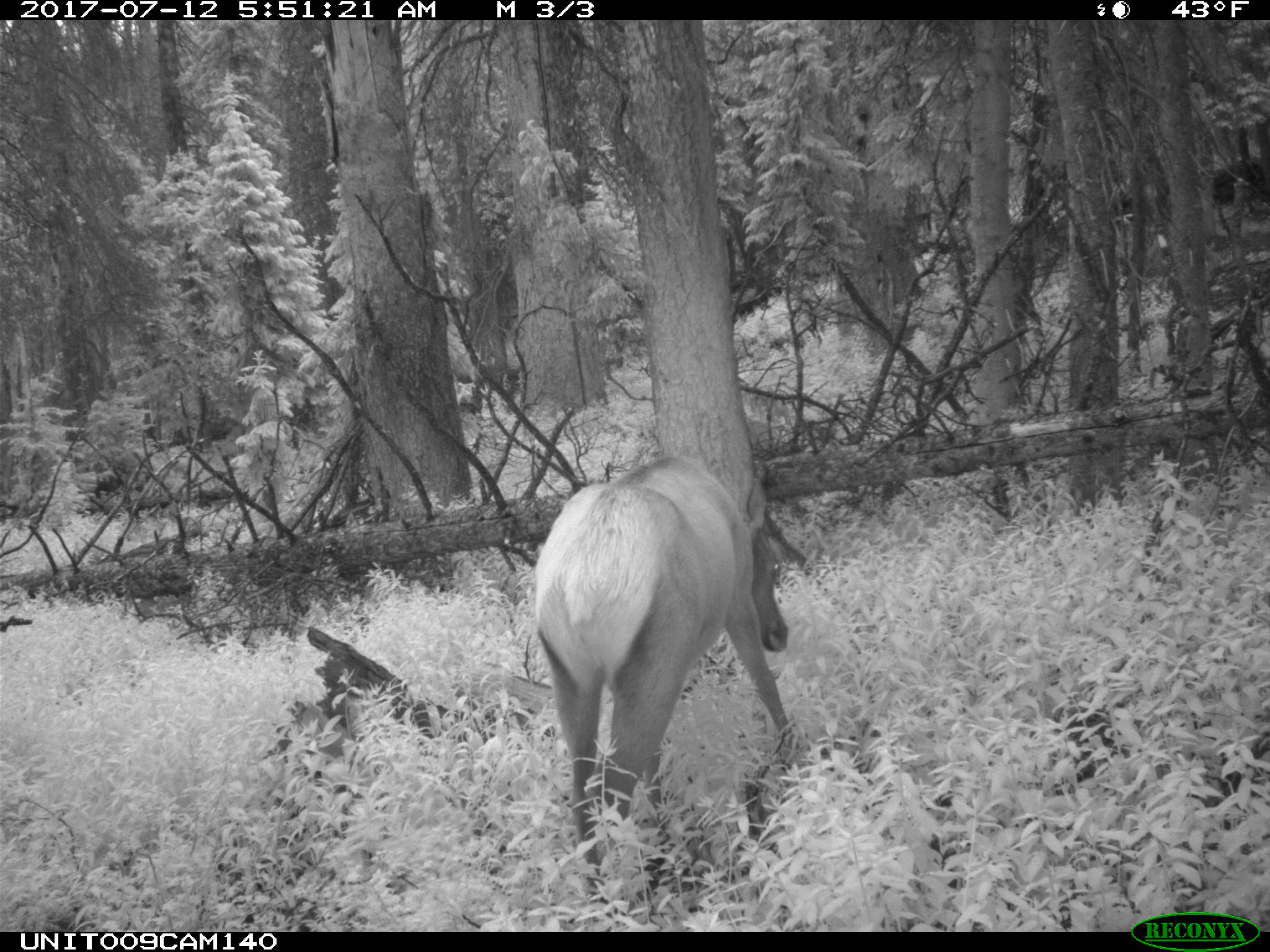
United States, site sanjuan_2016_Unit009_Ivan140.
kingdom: Animalia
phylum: Chordata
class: Mammalia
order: Artiodactyla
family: Cervidae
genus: Cervus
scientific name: Cervus elaphus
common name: red deer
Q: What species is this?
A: Cervus elaphus (red deer).